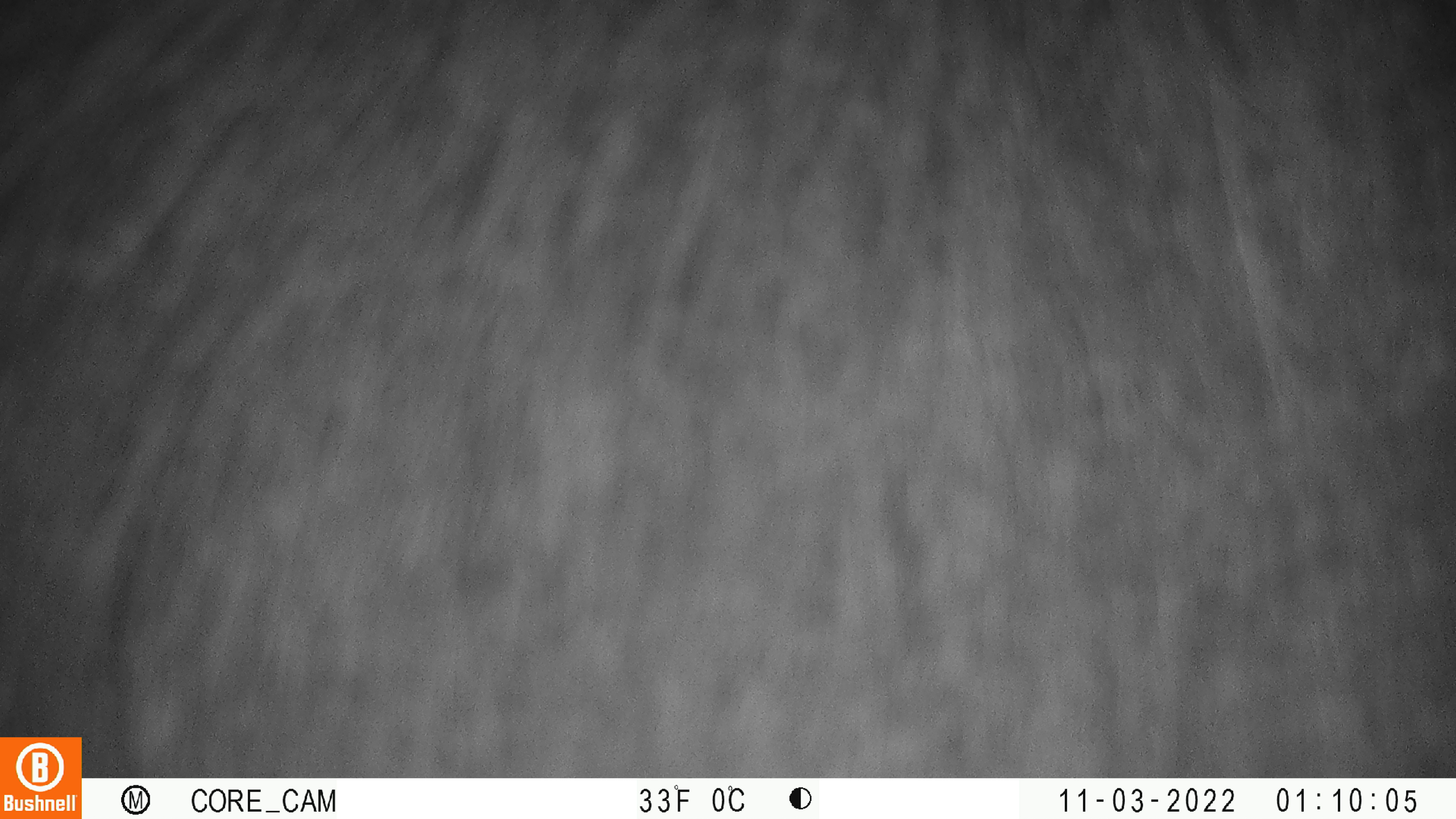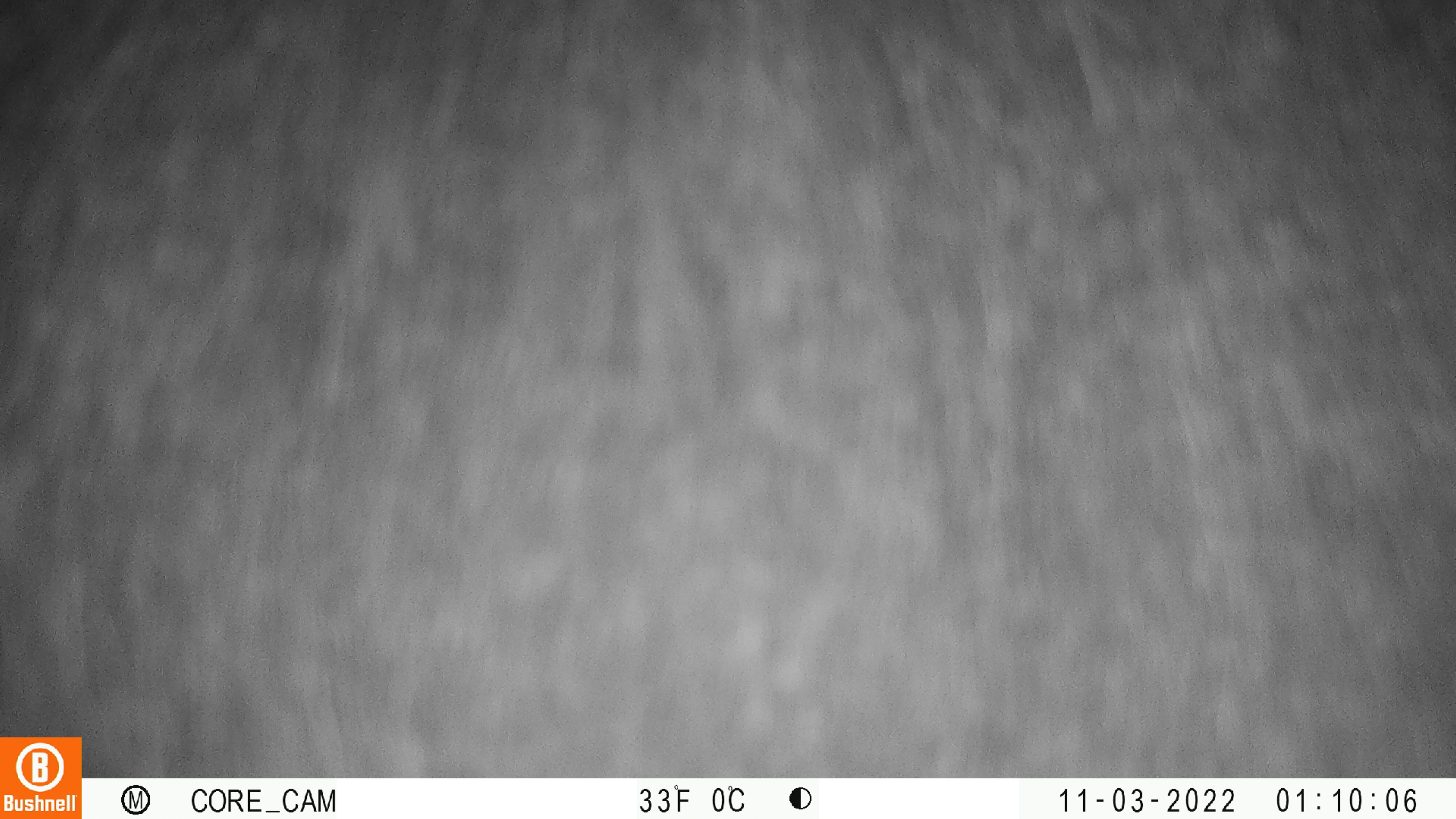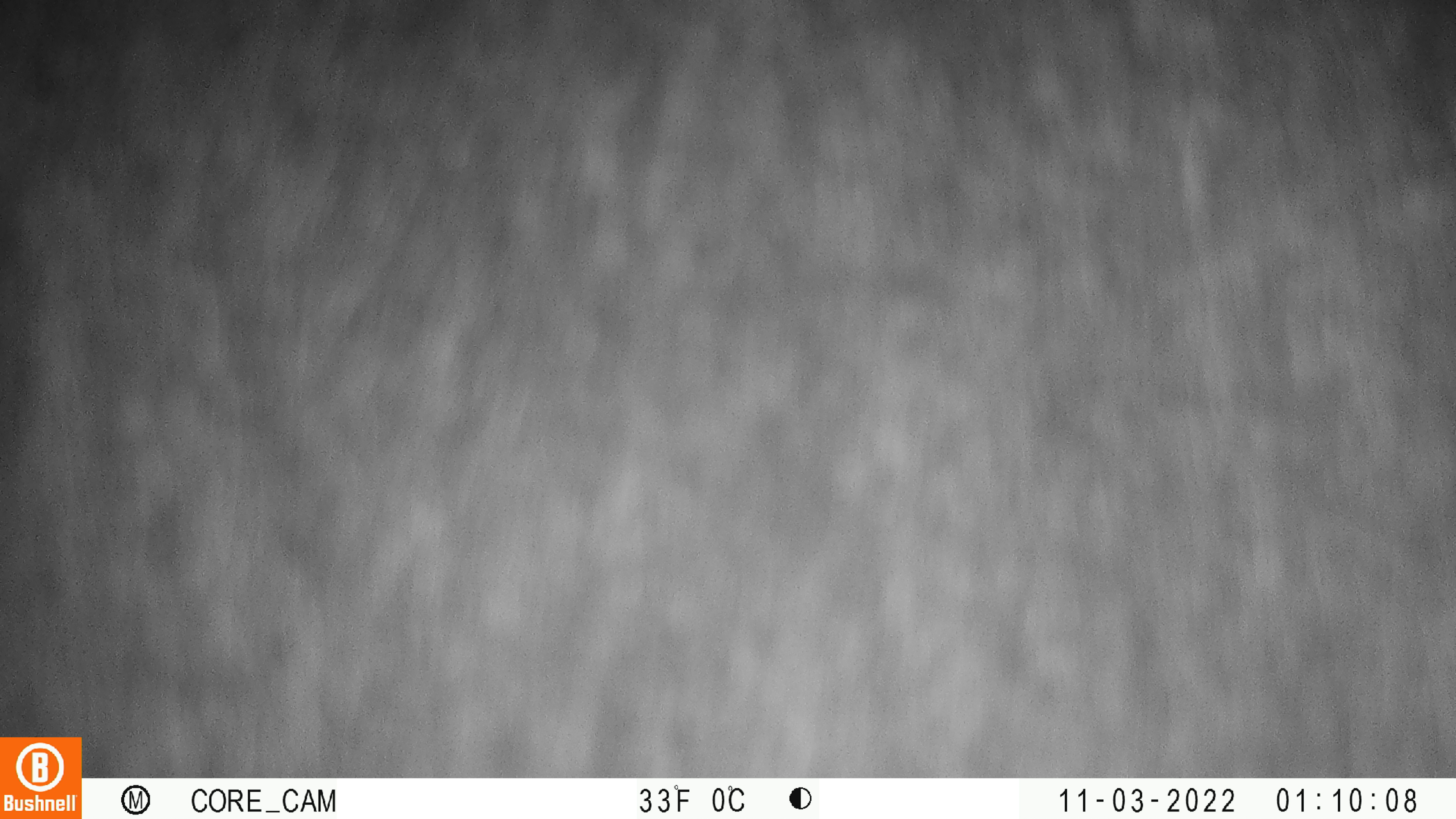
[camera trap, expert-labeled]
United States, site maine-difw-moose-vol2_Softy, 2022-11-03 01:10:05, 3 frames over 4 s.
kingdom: Animalia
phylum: Chordata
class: Mammalia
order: Artiodactyla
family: Cervidae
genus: Alces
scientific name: Alces alces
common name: moose